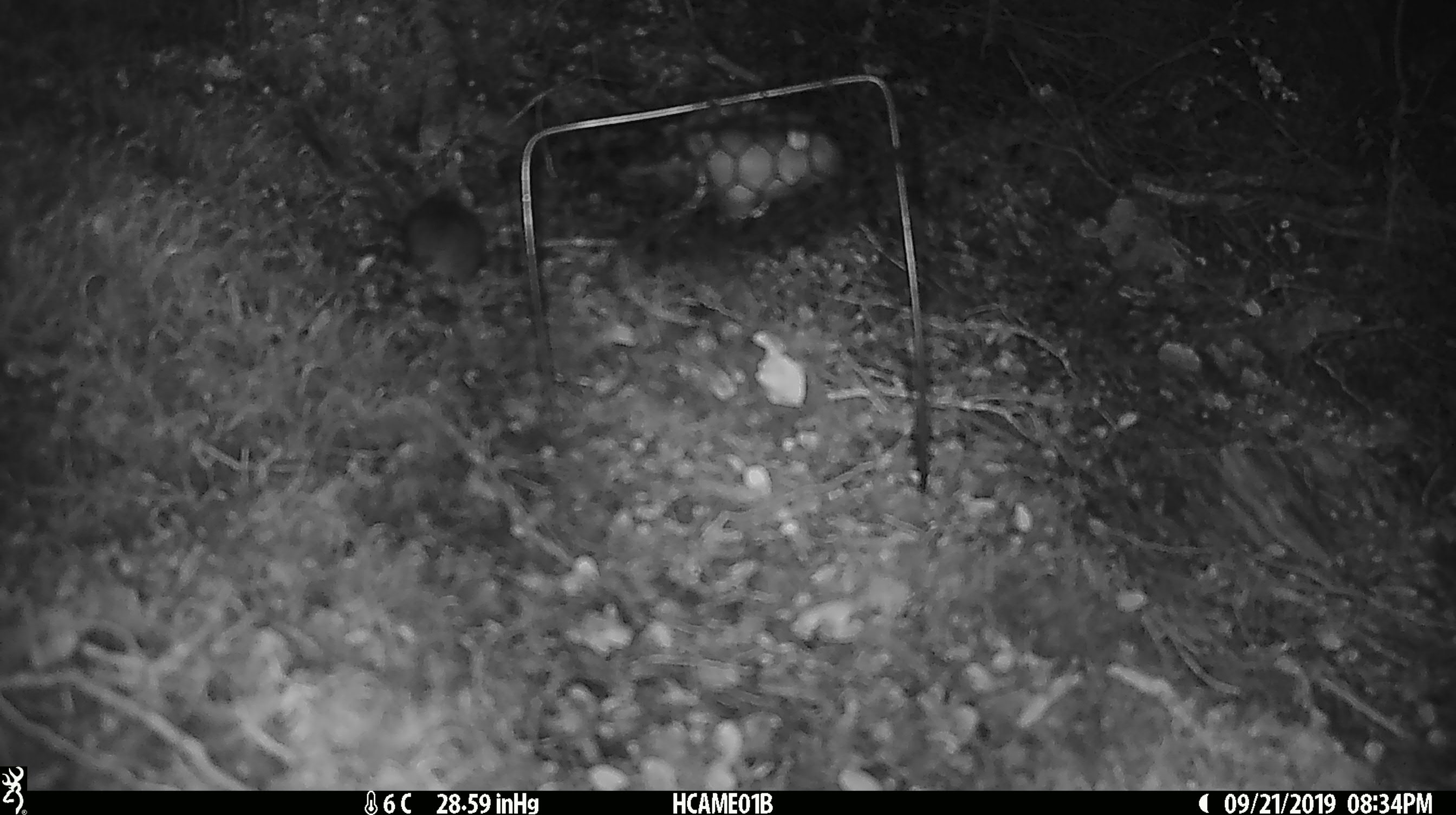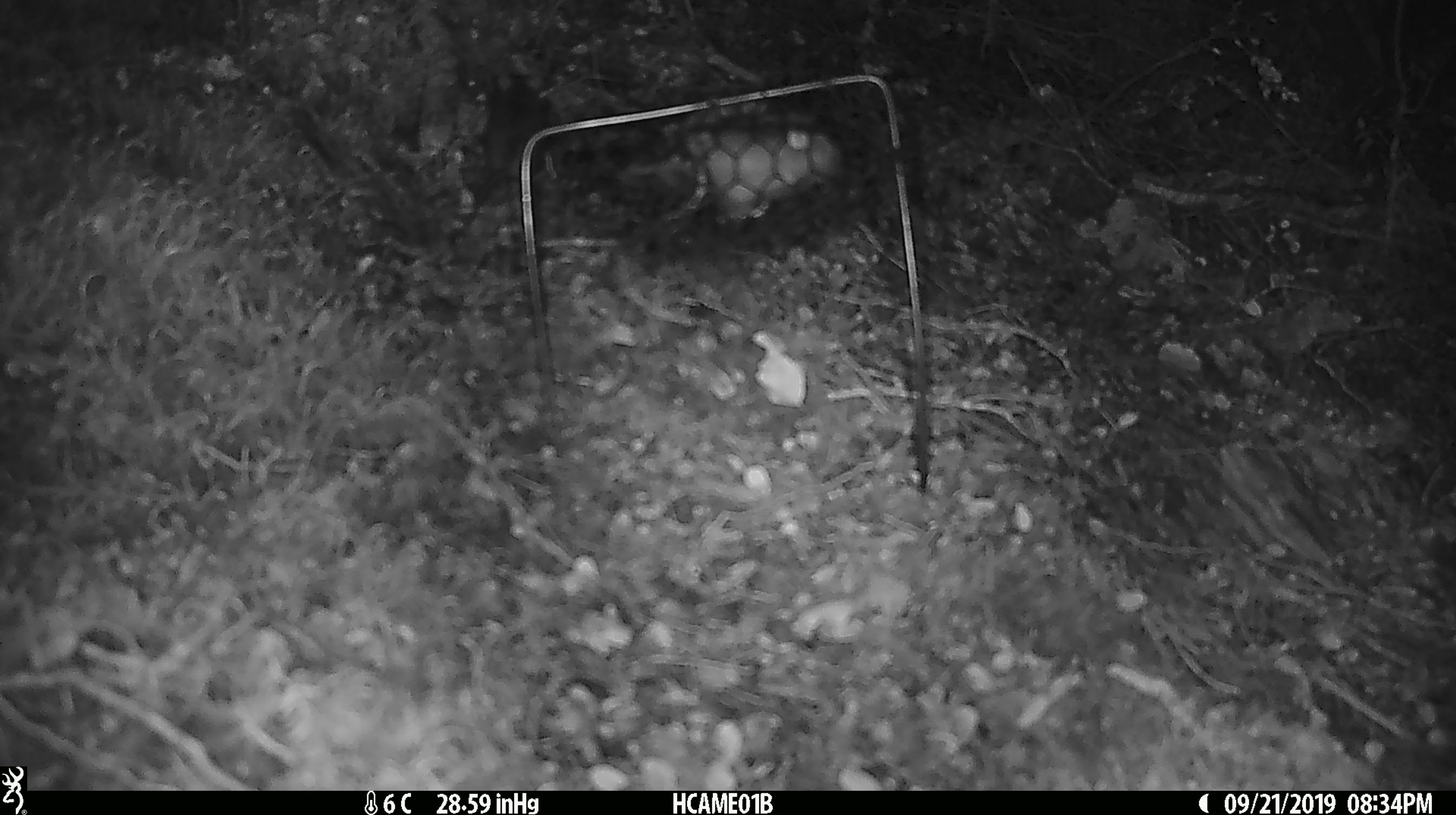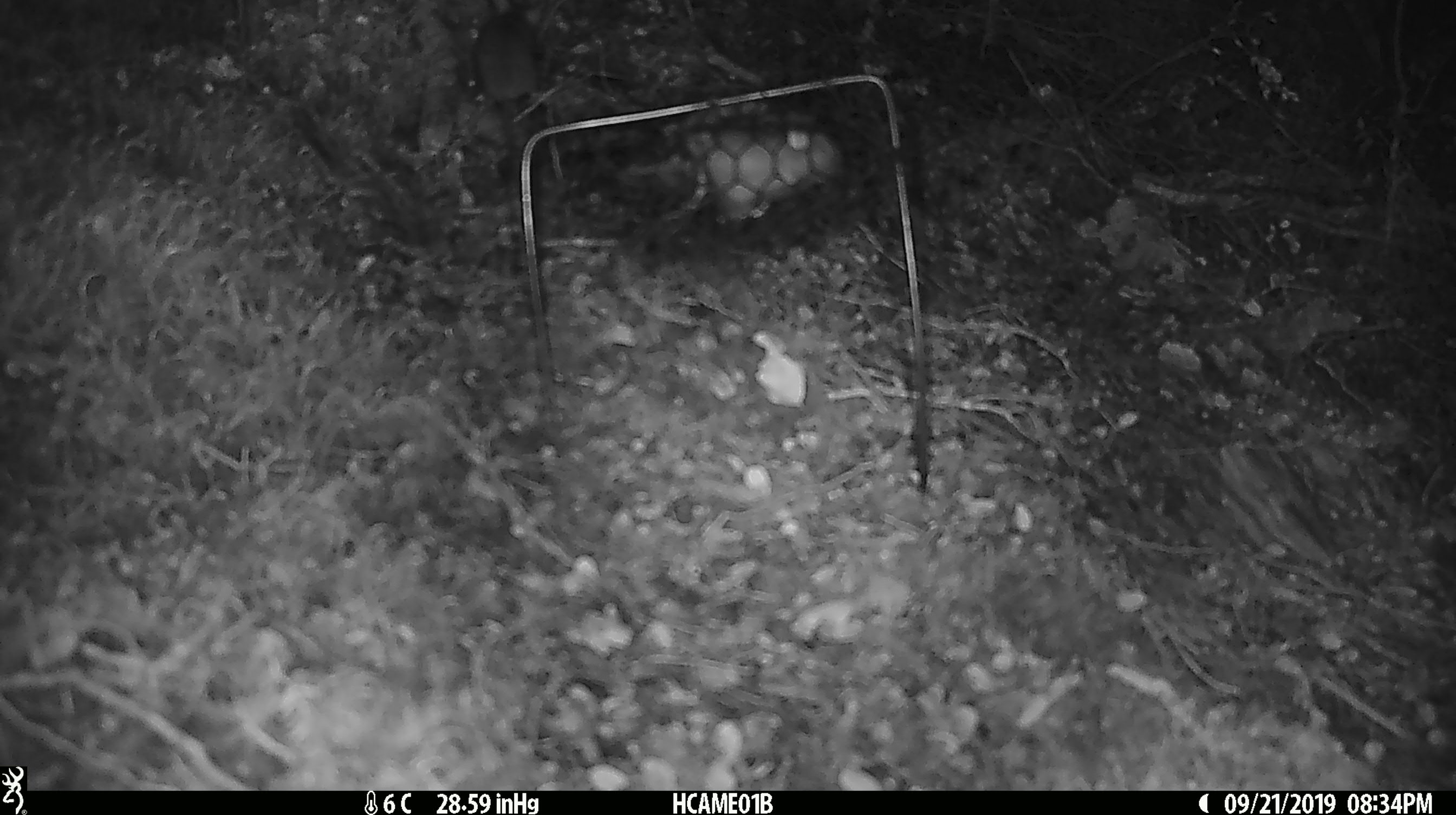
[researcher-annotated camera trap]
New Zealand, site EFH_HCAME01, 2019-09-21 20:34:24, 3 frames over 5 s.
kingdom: Animalia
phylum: Chordata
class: Mammalia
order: Rodentia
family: Muridae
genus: Mus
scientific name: Mus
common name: mouse